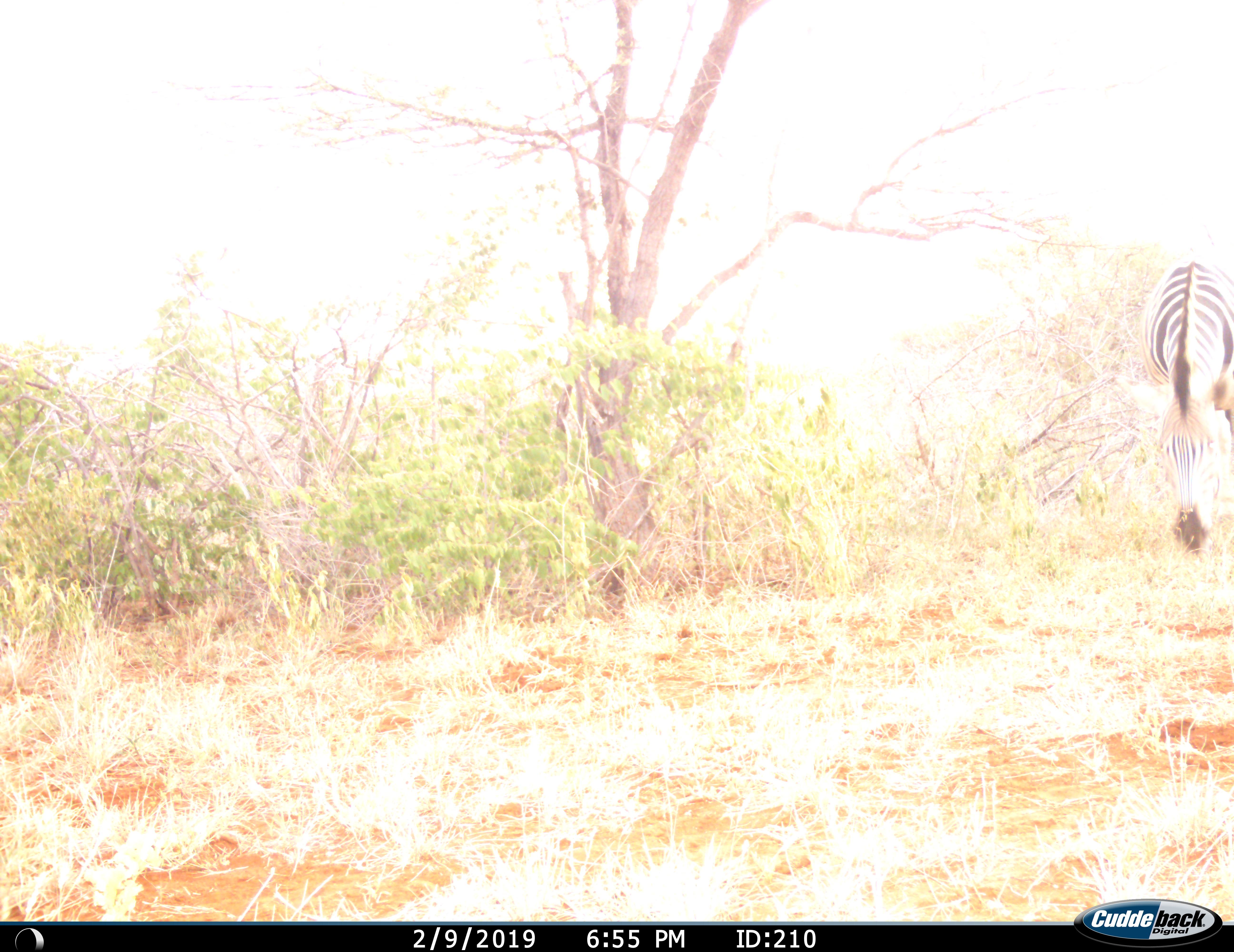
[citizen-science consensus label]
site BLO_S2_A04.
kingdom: Animalia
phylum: Chordata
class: Mammalia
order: Perissodactyla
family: Equidae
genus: Equus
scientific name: Equus quagga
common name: plains zebra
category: zebraplains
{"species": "zebraplains (plains zebra) (Equus quagga)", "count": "1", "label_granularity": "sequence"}